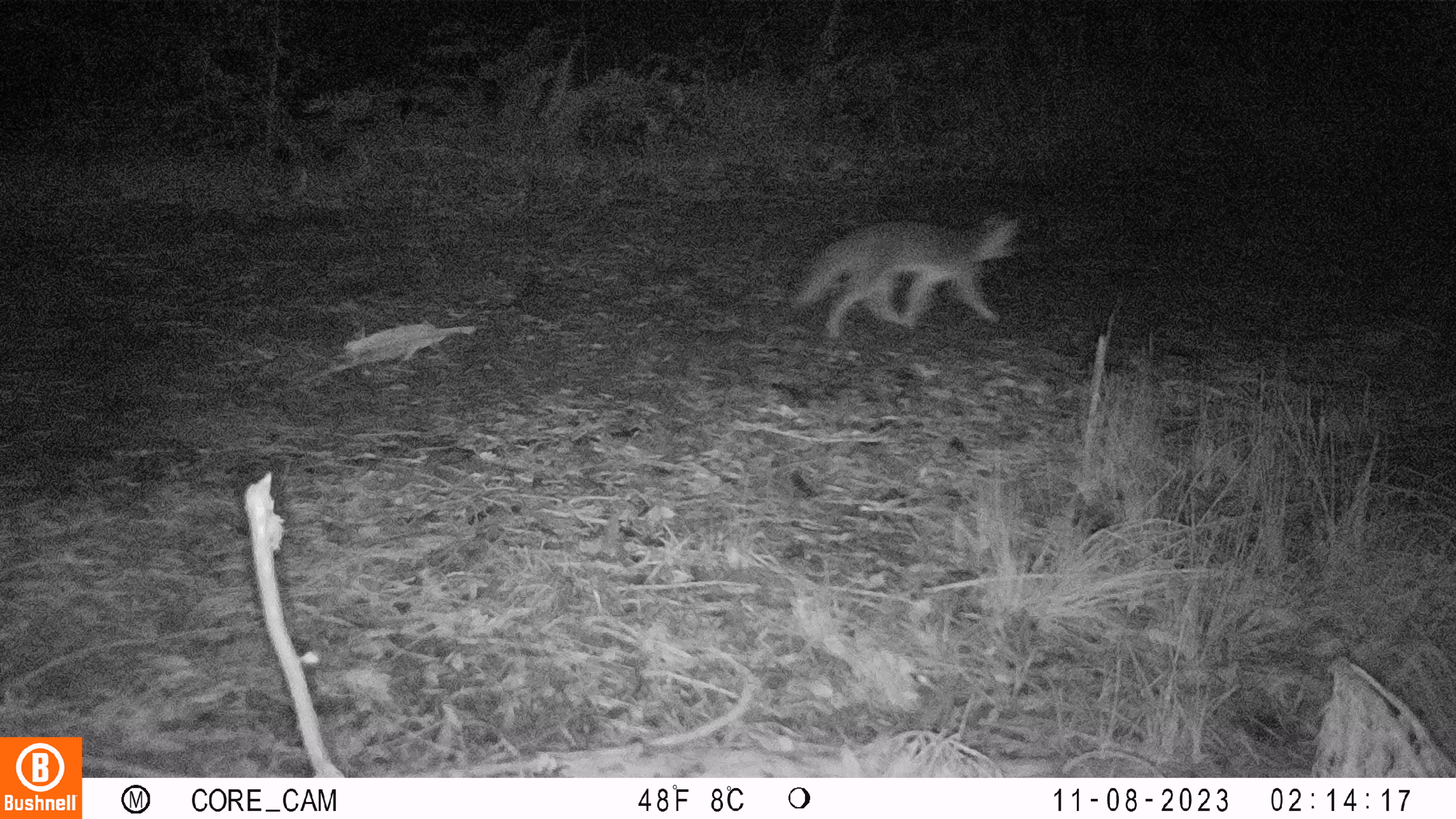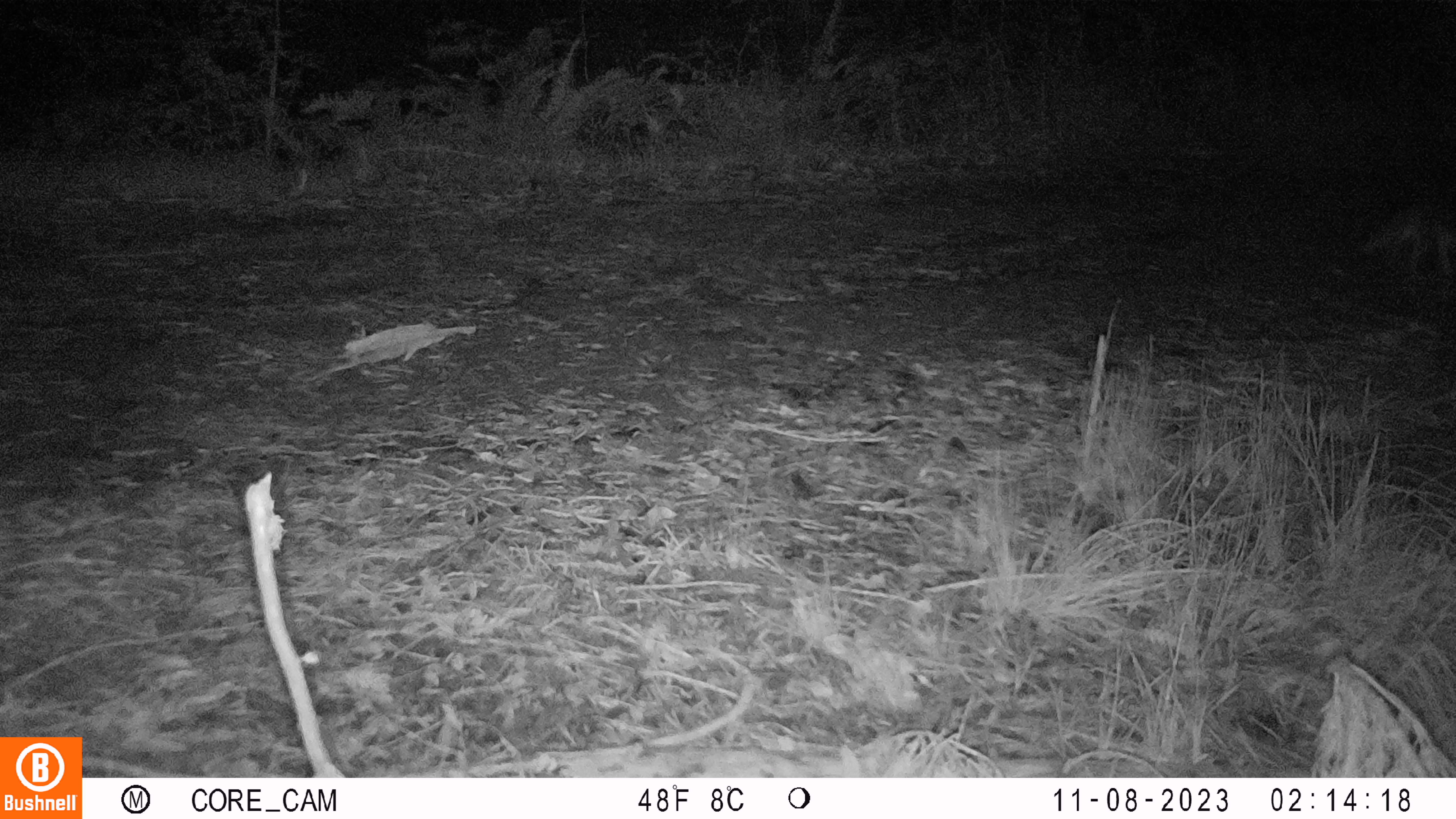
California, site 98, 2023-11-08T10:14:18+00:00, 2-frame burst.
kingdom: Animalia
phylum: Chordata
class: Mammalia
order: Carnivora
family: Canidae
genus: Urocyon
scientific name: Urocyon cinereoargenteus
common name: gray fox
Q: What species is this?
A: Gray fox (Urocyon cinereoargenteus).